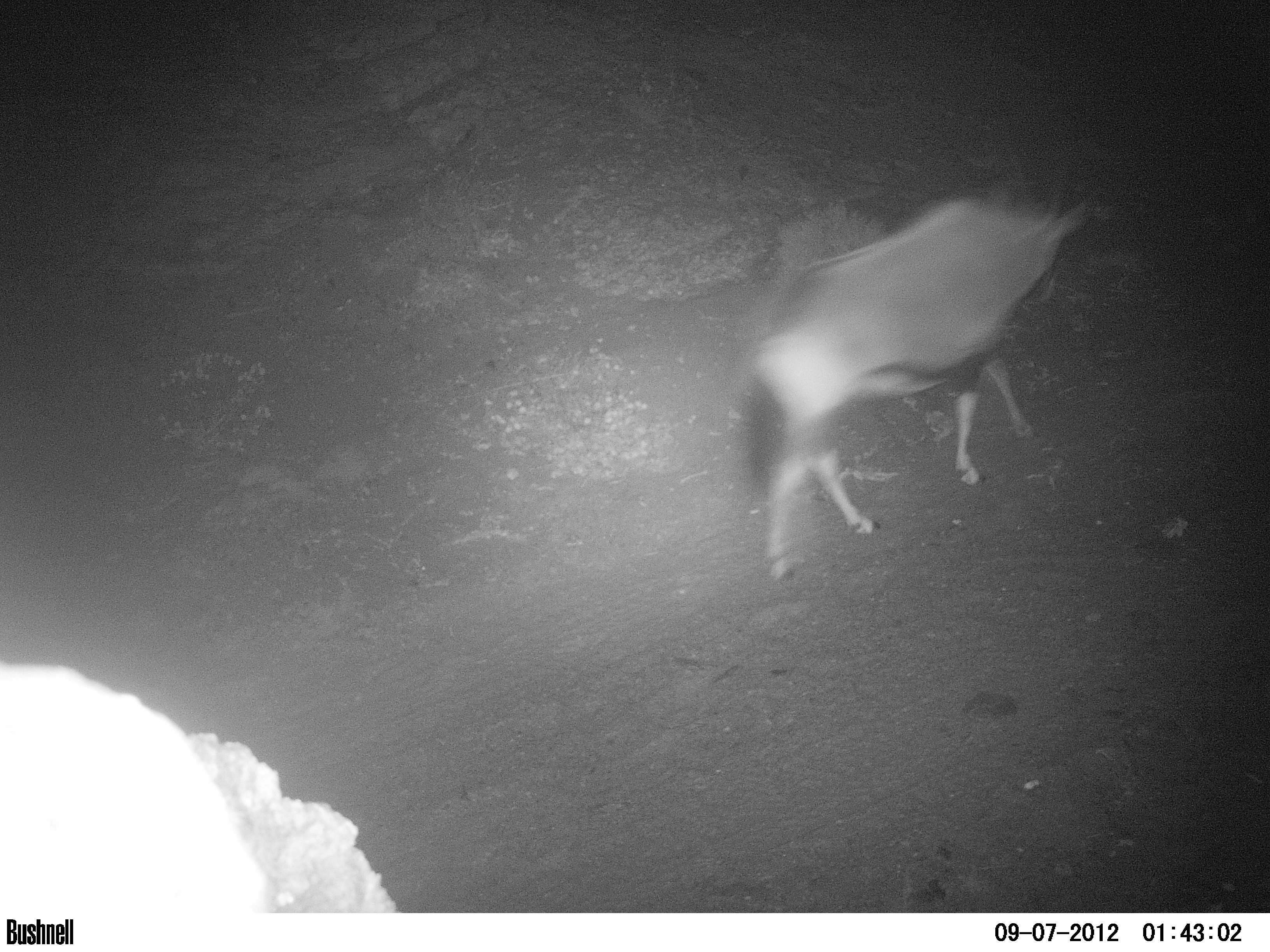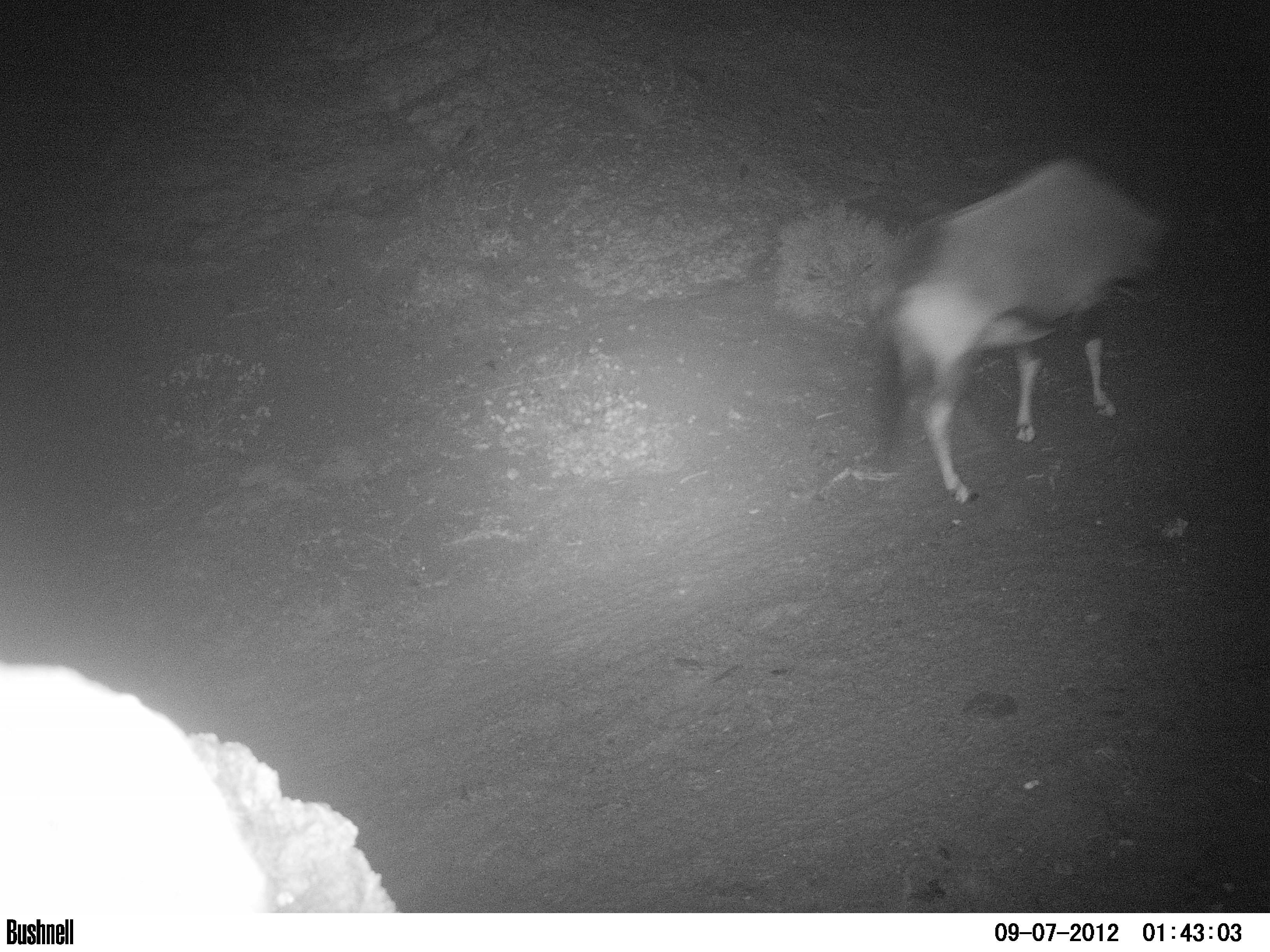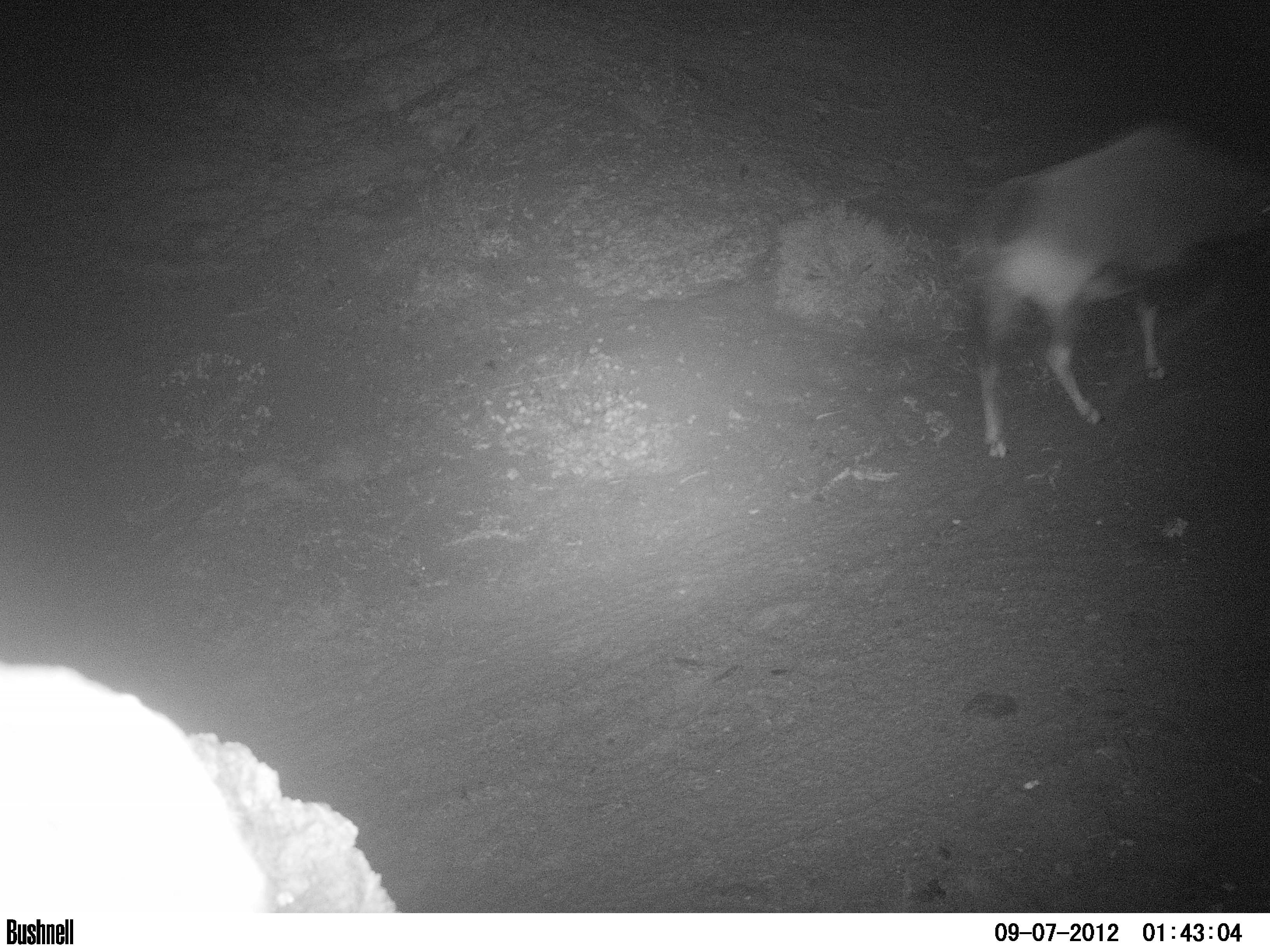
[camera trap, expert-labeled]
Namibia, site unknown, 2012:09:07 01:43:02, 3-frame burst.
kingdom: Animalia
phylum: Chordata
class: Mammalia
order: Artiodactyla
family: Bovidae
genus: Oryx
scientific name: Oryx gazella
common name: gemsbok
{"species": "Oryx gazella (gemsbok)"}